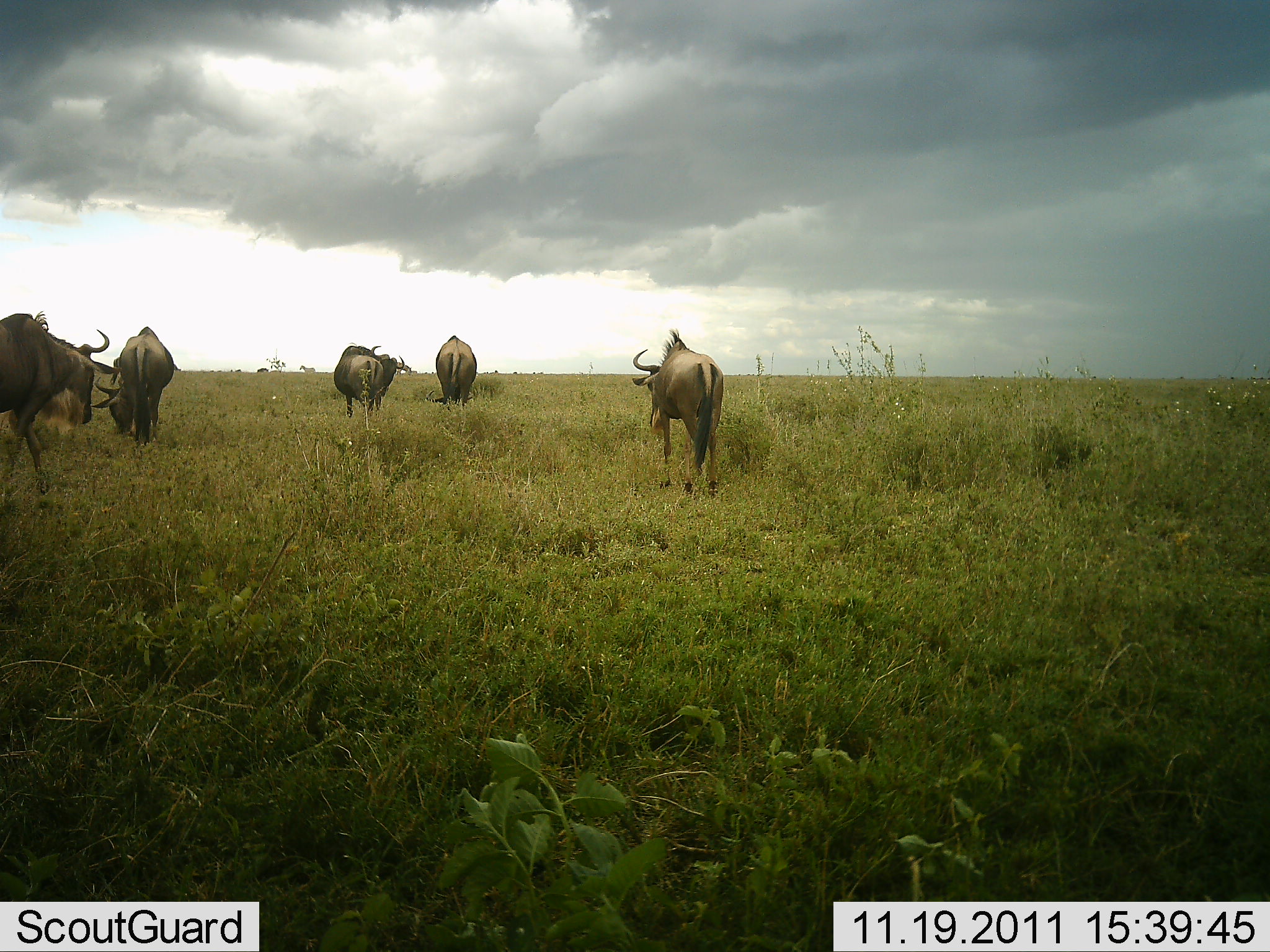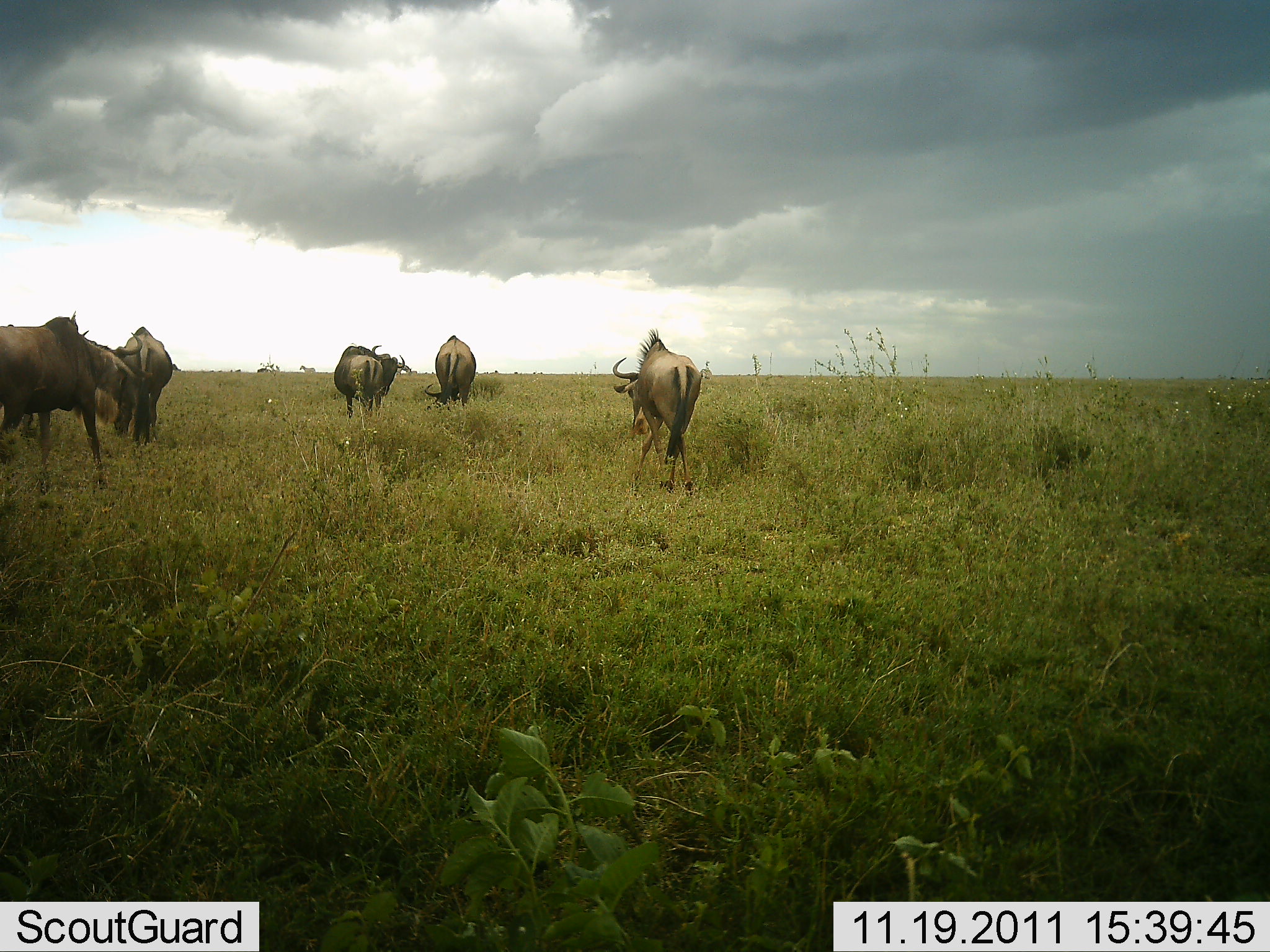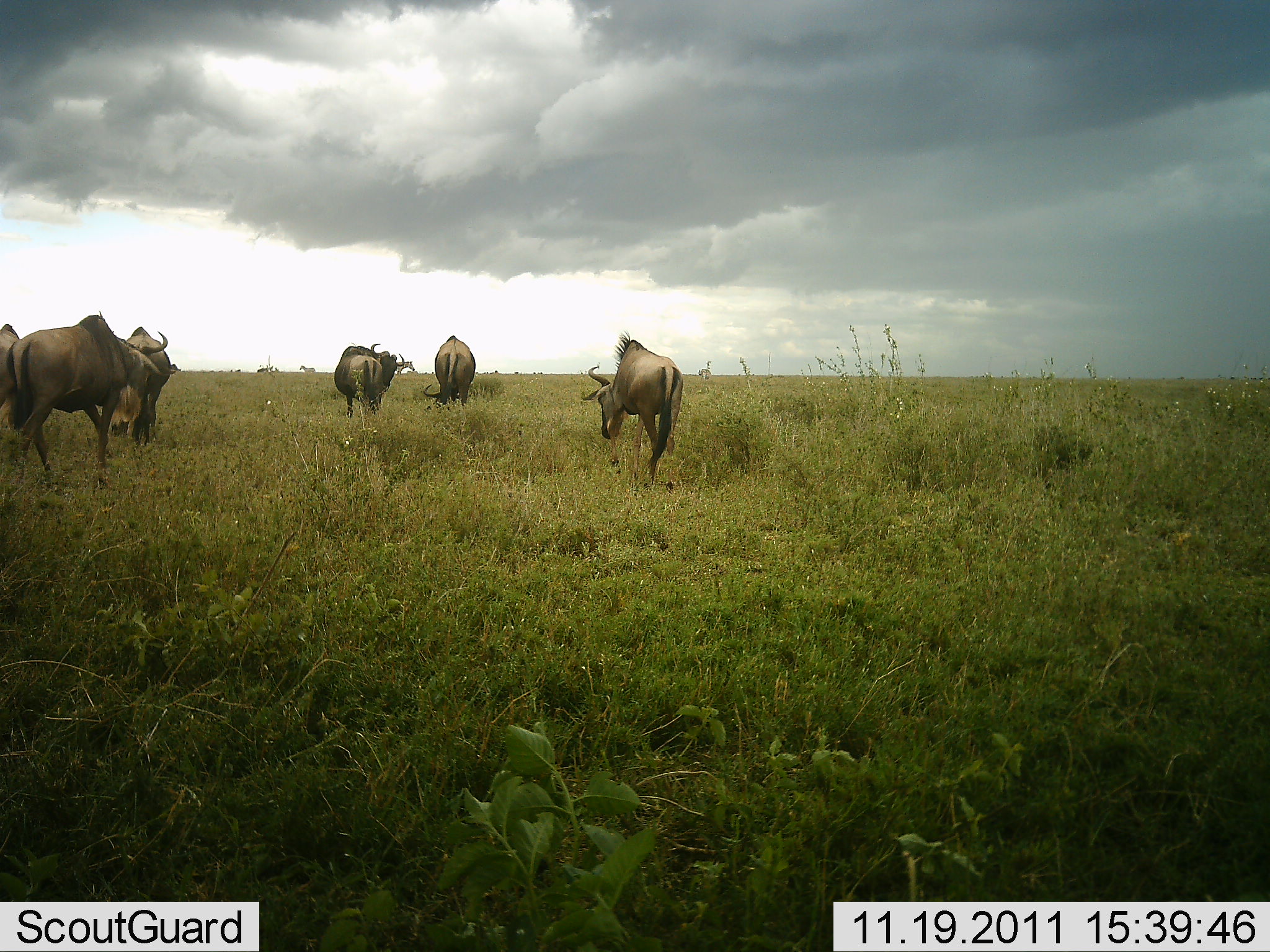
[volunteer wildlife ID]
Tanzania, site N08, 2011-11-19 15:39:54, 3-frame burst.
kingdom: Animalia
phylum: Chordata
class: Mammalia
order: Artiodactyla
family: Bovidae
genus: Connochaetes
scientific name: Connochaetes taurinus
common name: blue wildebeest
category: wildebeest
Wildebeest (blue wildebeest) (Connochaetes taurinus), count 6. Behavior (volunteer vote fractions): standing 17%, resting 8%, moving 75%, interacting 0%. Young present (vote fraction): 0%. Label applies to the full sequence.